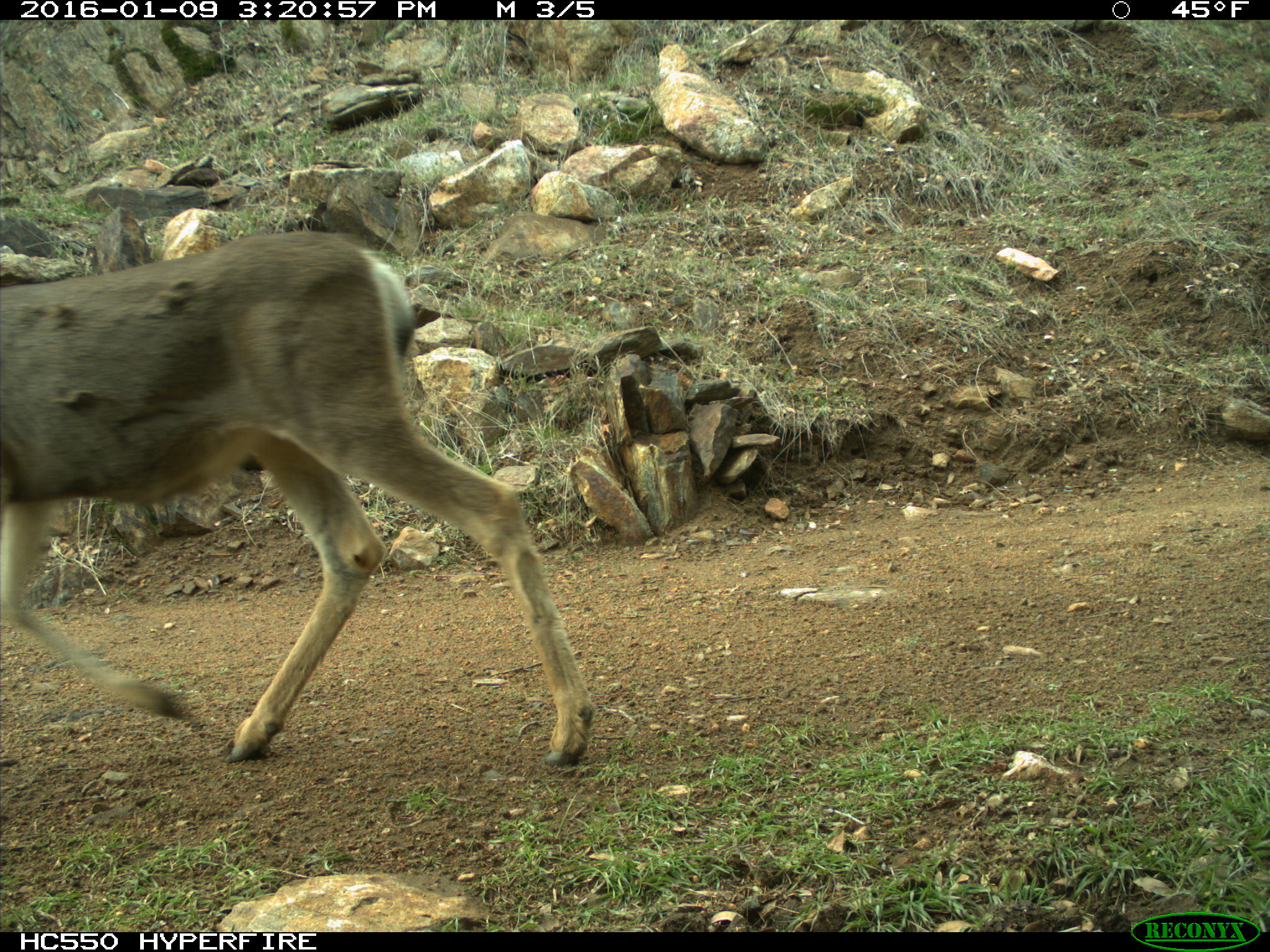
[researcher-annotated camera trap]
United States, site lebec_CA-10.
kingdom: Animalia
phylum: Chordata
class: Mammalia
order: Artiodactyla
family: Cervidae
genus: Odocoileus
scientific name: Odocoileus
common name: deer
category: unidentified deer